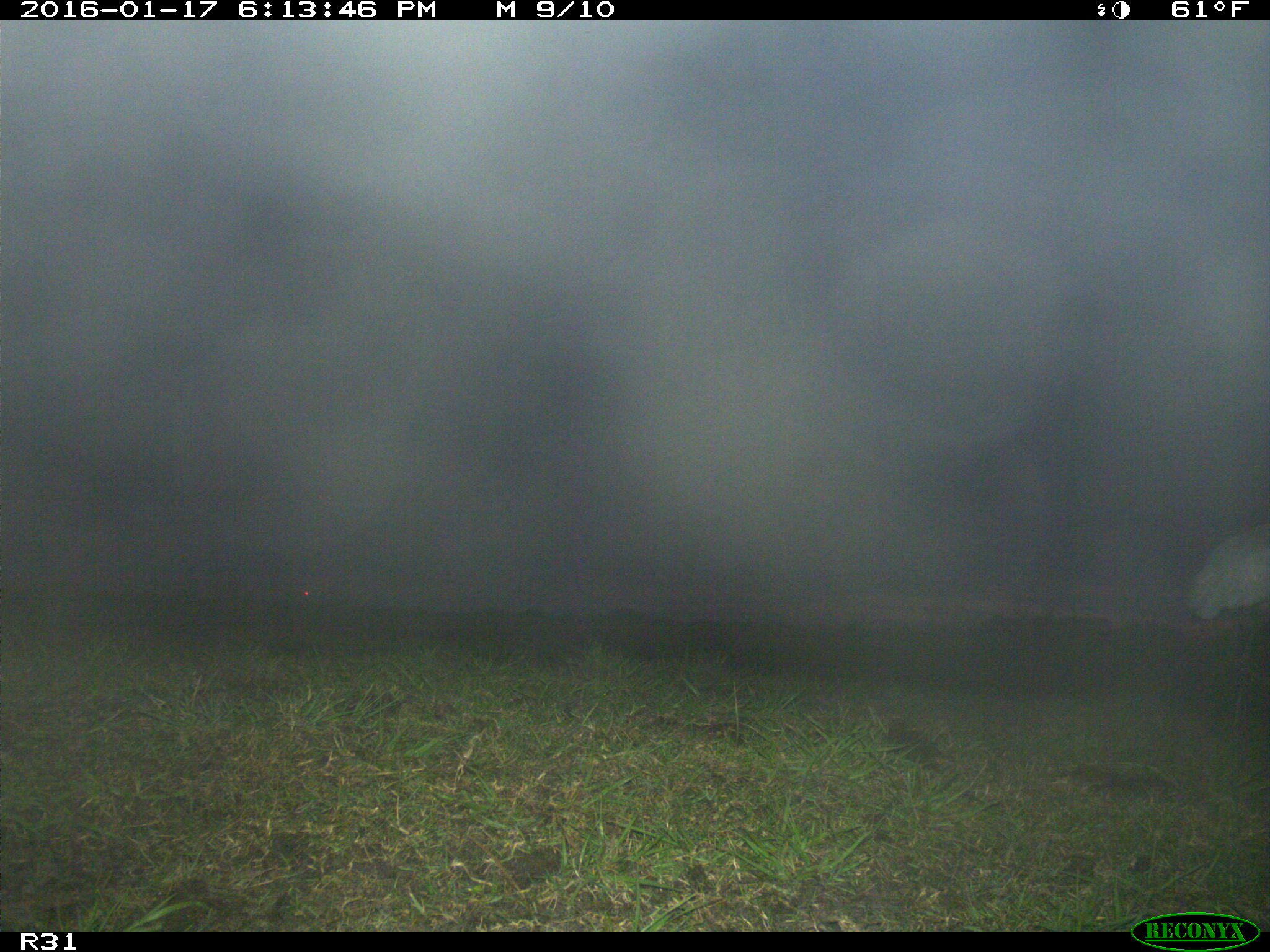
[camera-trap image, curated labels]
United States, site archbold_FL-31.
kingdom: Animalia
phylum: Chordata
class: Aves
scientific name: Aves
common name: birds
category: unidentified bird